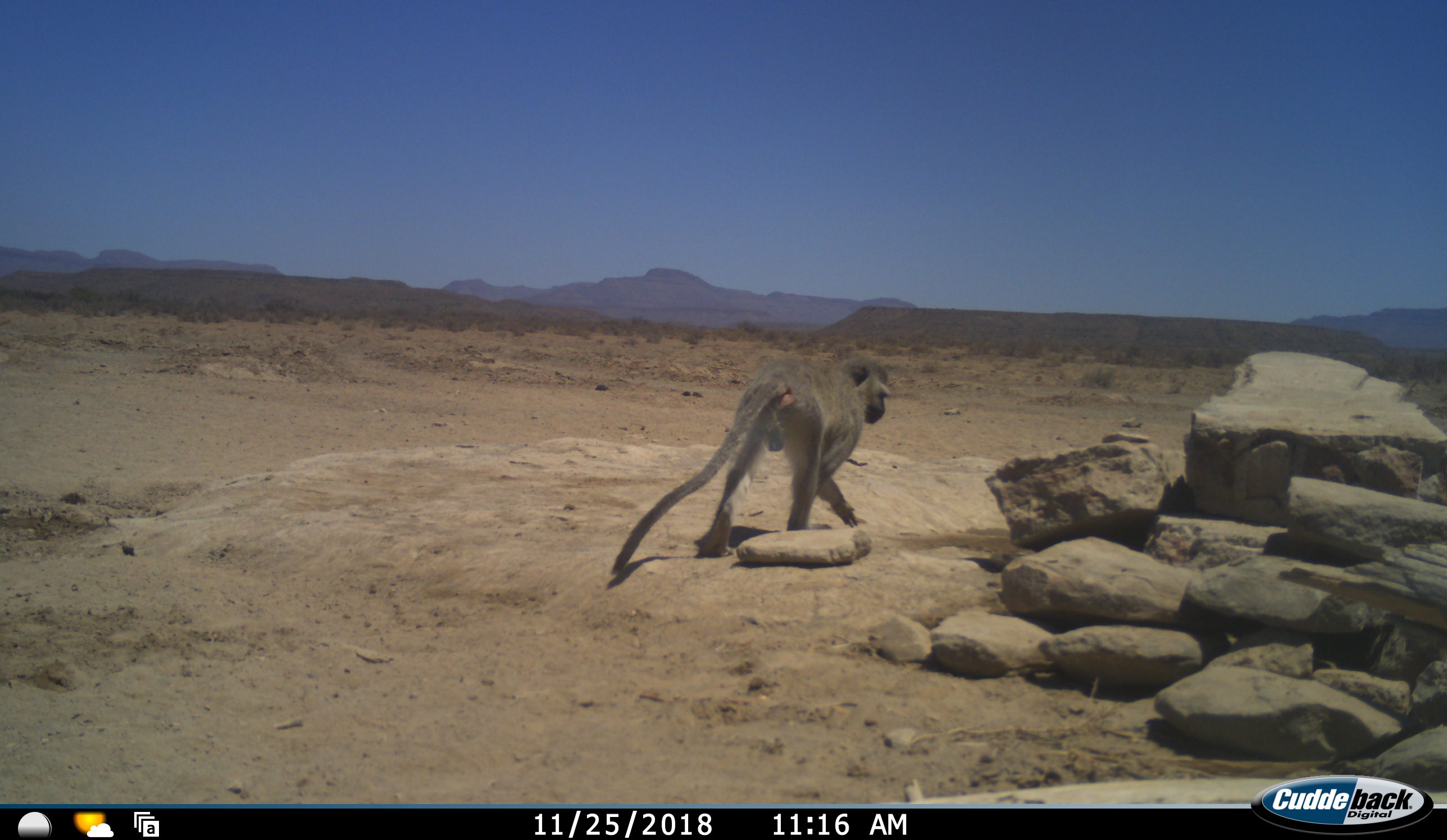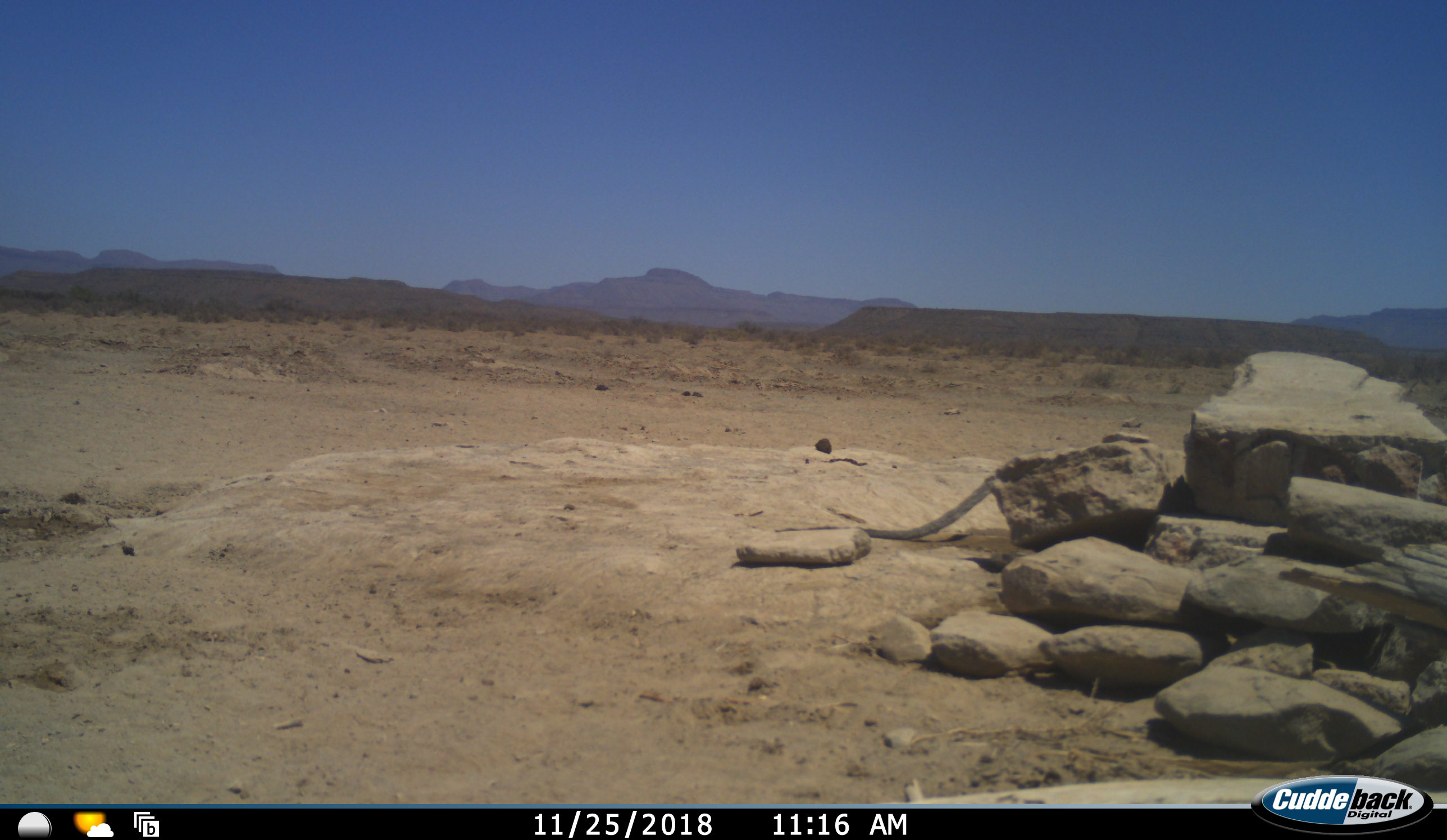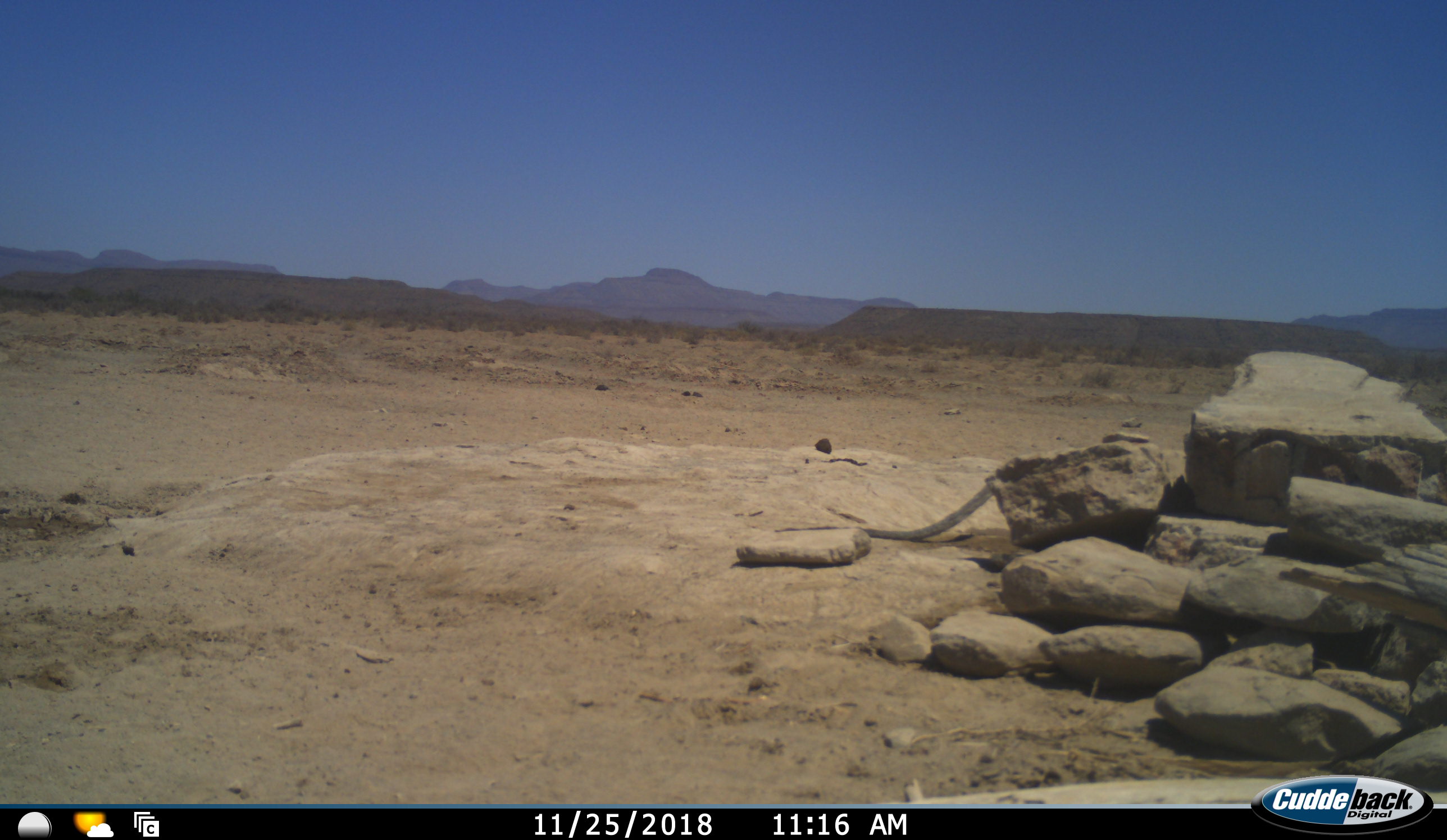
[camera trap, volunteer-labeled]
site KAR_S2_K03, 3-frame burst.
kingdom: Animalia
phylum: Chordata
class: Mammalia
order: Primates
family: Cercopithecidae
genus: Chlorocebus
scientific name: Chlorocebus pygerythrus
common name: vervet monkey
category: monkeyvervet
Monkeyvervet (vervet monkey) (Chlorocebus pygerythrus), count 1. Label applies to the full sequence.